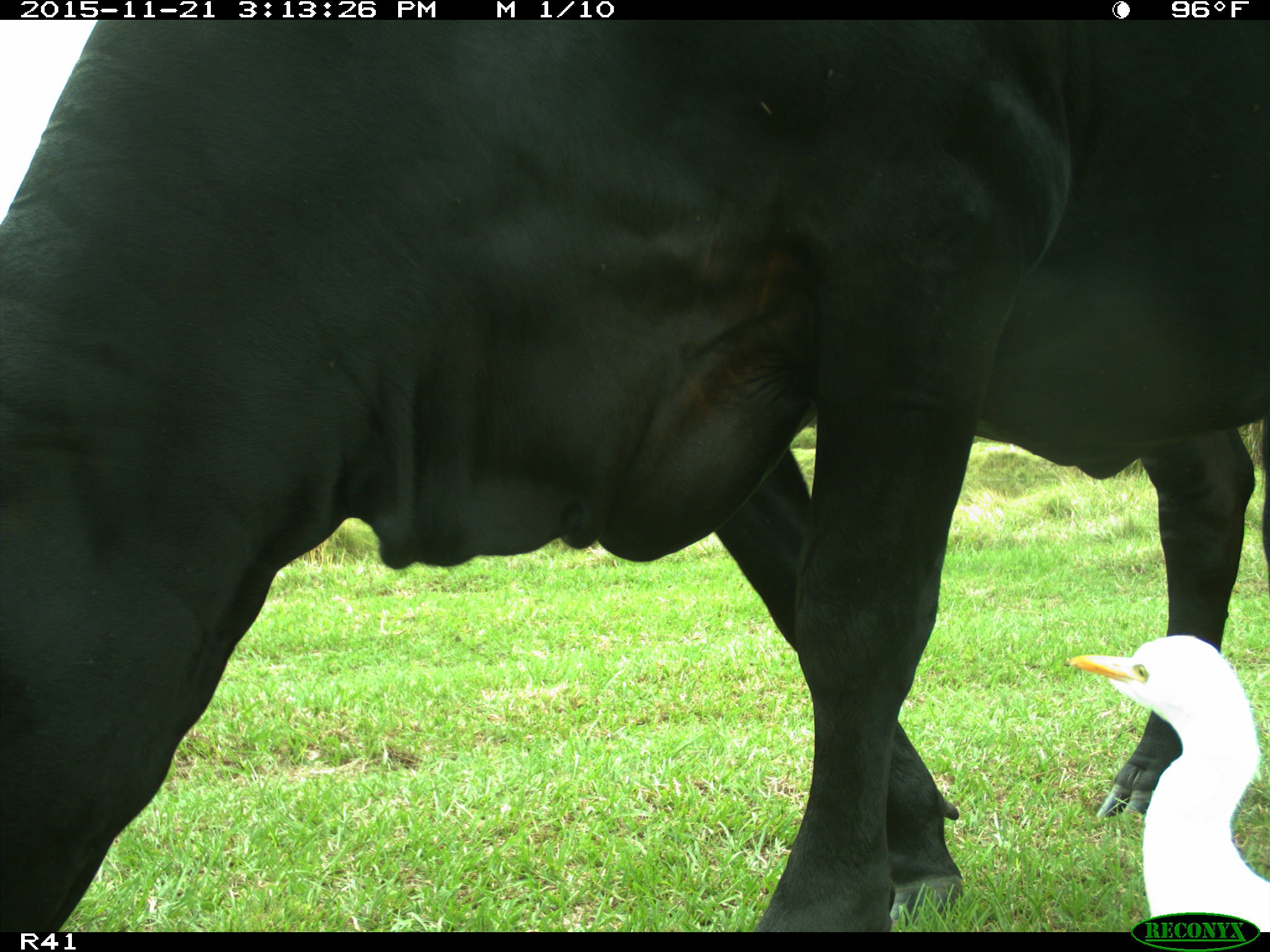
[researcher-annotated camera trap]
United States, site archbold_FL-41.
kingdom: Animalia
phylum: Chordata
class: Mammalia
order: Artiodactyla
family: Bovidae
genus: Bos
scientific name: Bos taurus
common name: domestic cow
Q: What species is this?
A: Bos taurus (domestic cow).